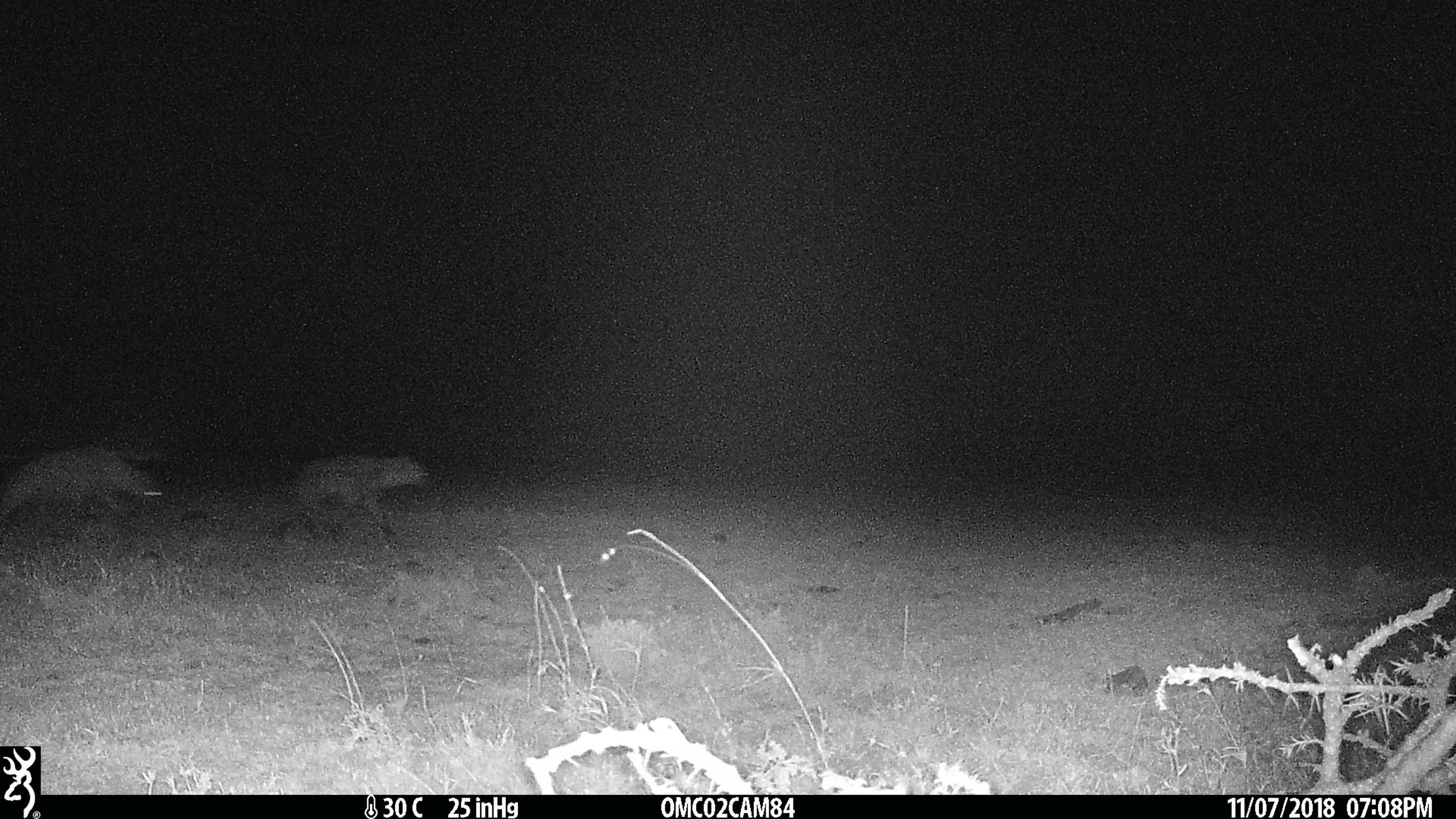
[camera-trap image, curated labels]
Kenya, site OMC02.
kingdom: Animalia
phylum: Chordata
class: Mammalia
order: Carnivora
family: Hyaenidae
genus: Crocuta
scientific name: Crocuta crocuta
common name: spotted hyena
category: hyena spotted